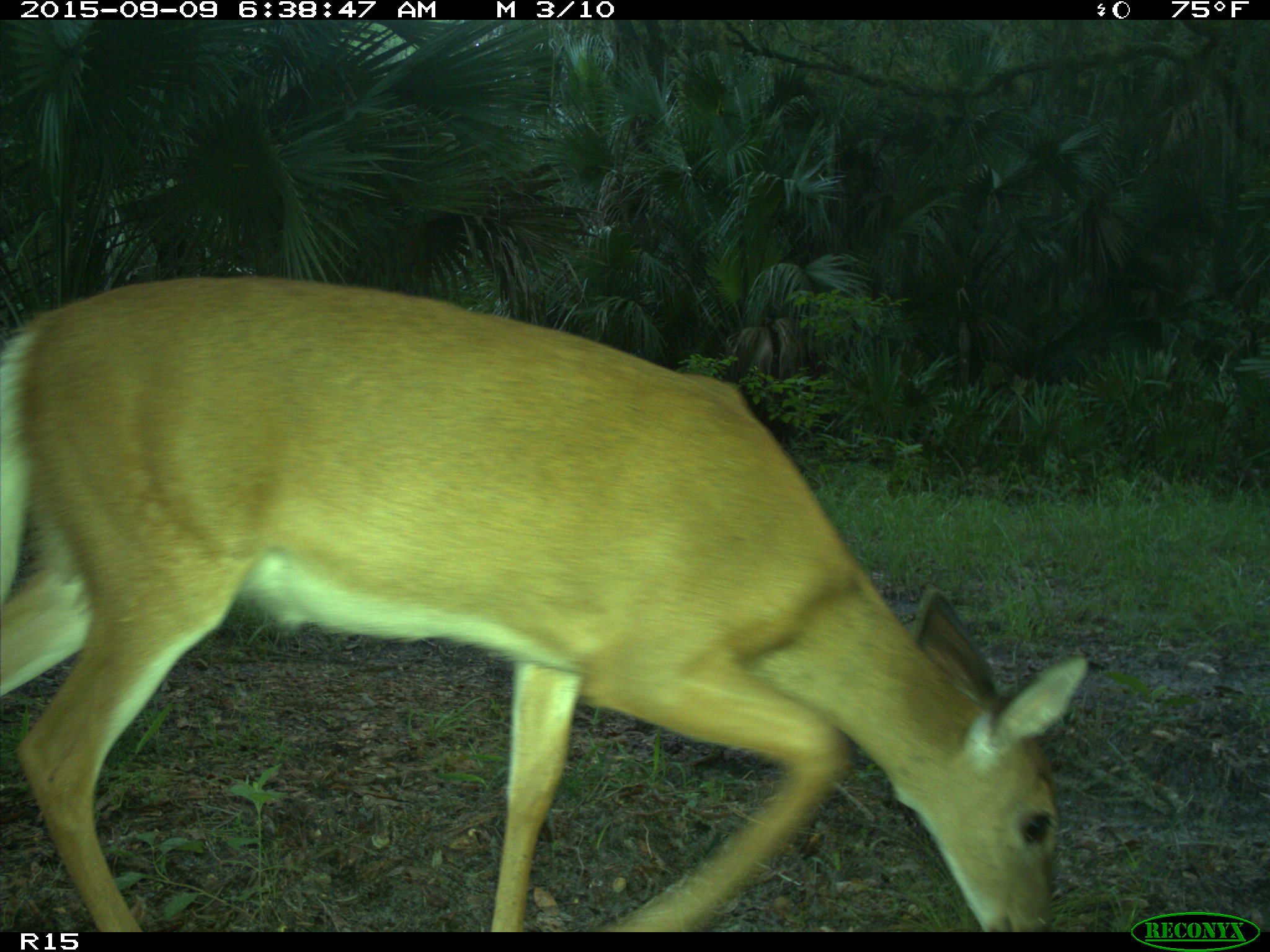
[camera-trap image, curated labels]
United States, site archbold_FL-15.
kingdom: Animalia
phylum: Chordata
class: Mammalia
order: Artiodactyla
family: Cervidae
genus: Odocoileus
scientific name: Odocoileus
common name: deer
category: unidentified deer